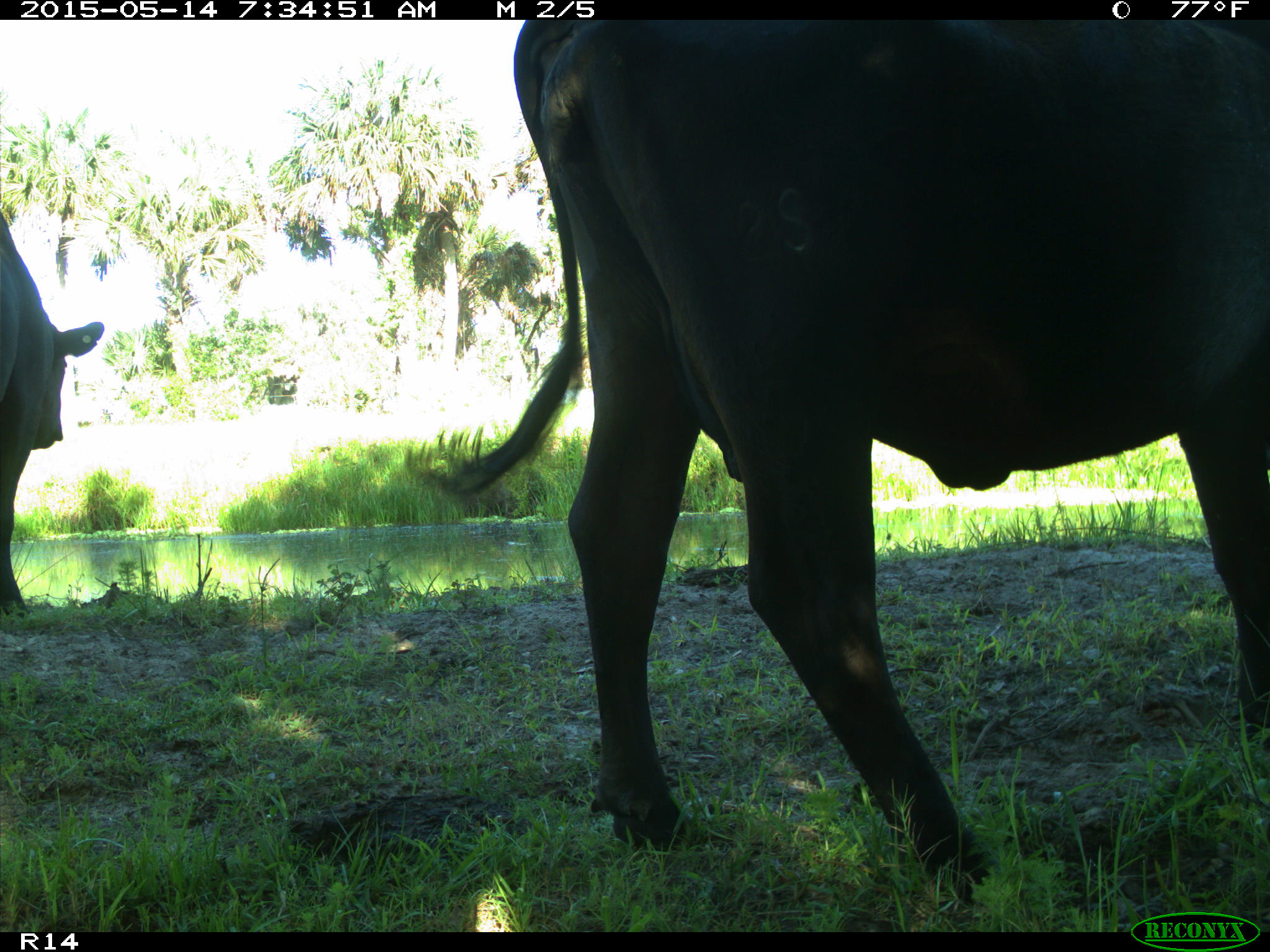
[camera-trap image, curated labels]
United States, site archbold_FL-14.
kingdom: Animalia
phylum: Chordata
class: Mammalia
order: Artiodactyla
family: Bovidae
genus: Bos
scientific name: Bos taurus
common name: domestic cow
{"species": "Bos taurus (domestic cow)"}